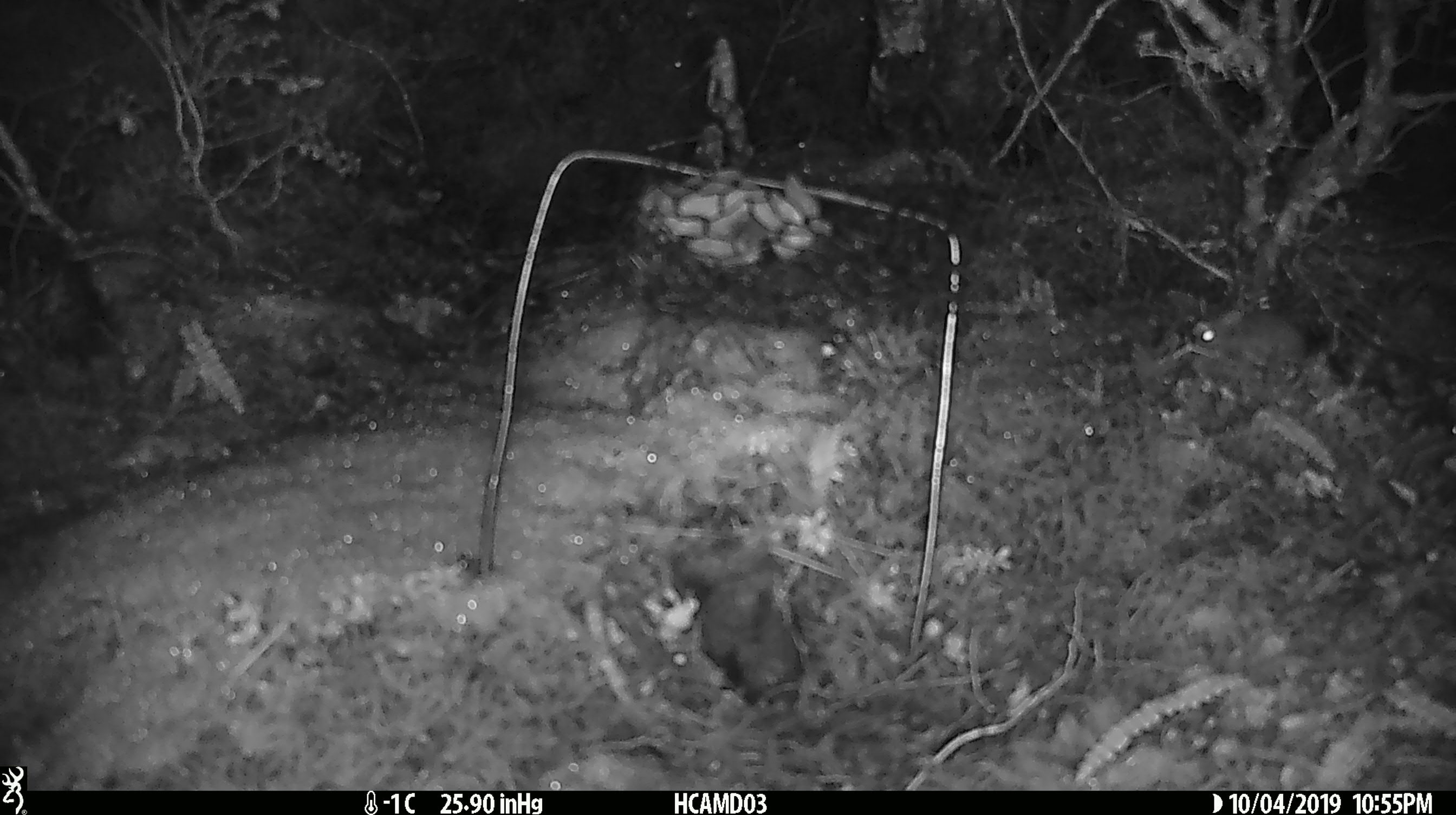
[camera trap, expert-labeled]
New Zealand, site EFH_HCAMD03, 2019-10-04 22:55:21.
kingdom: Animalia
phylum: Chordata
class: Mammalia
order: Rodentia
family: Muridae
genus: Mus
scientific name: Mus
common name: mouse